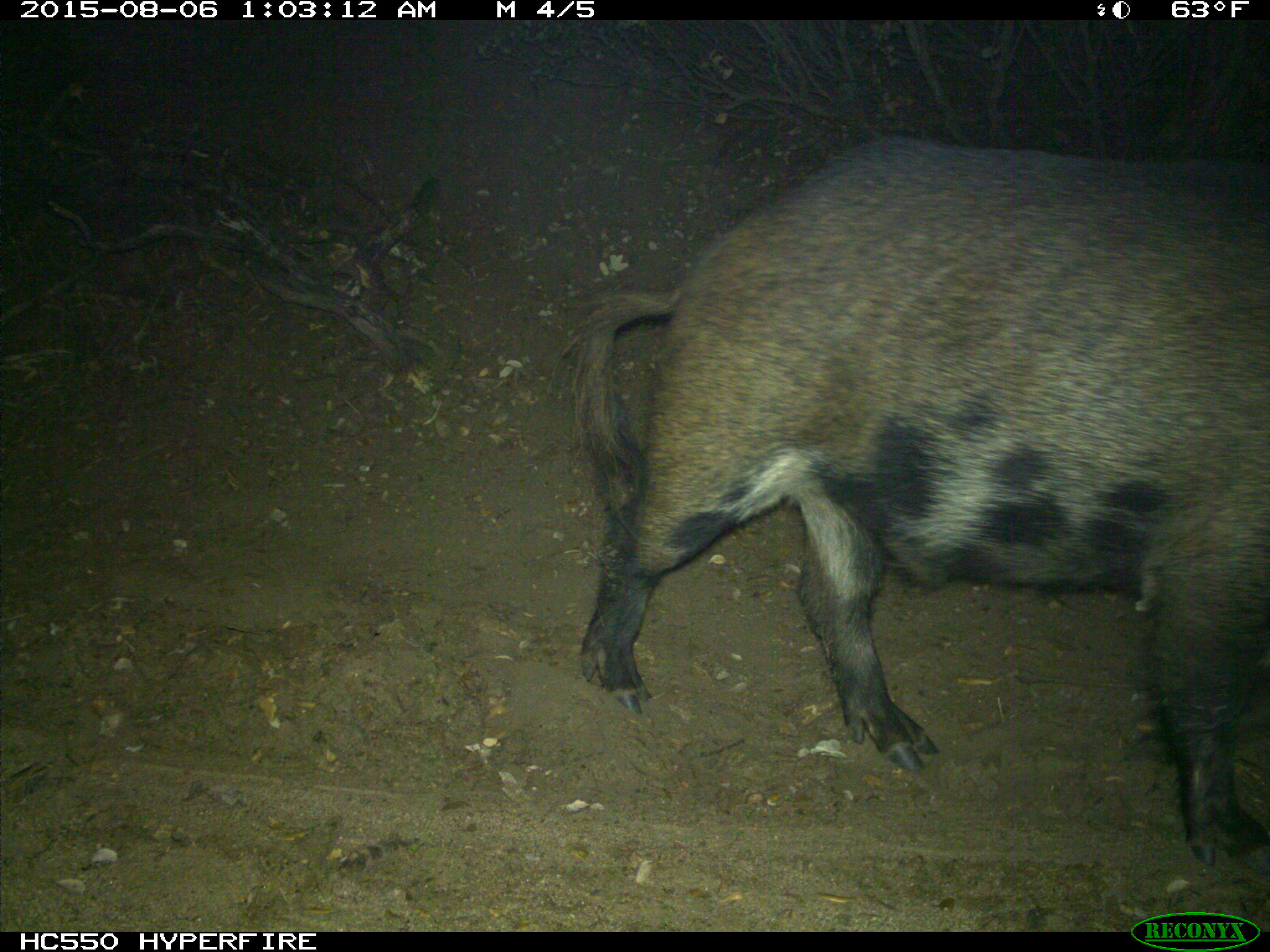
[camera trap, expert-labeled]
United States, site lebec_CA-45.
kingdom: Animalia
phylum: Chordata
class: Mammalia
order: Artiodactyla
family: Suidae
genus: Sus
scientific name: Sus scrofa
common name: wild boar